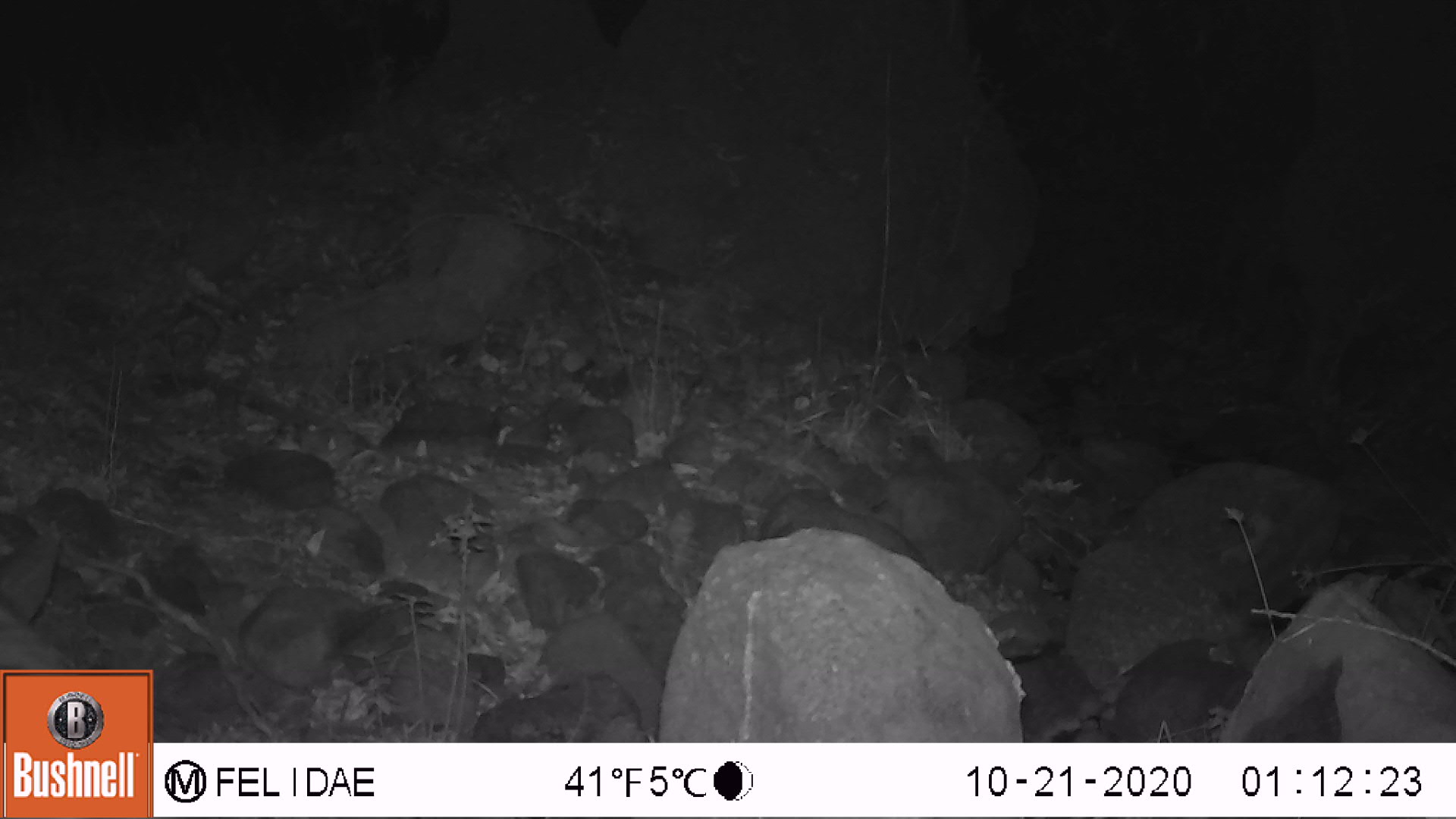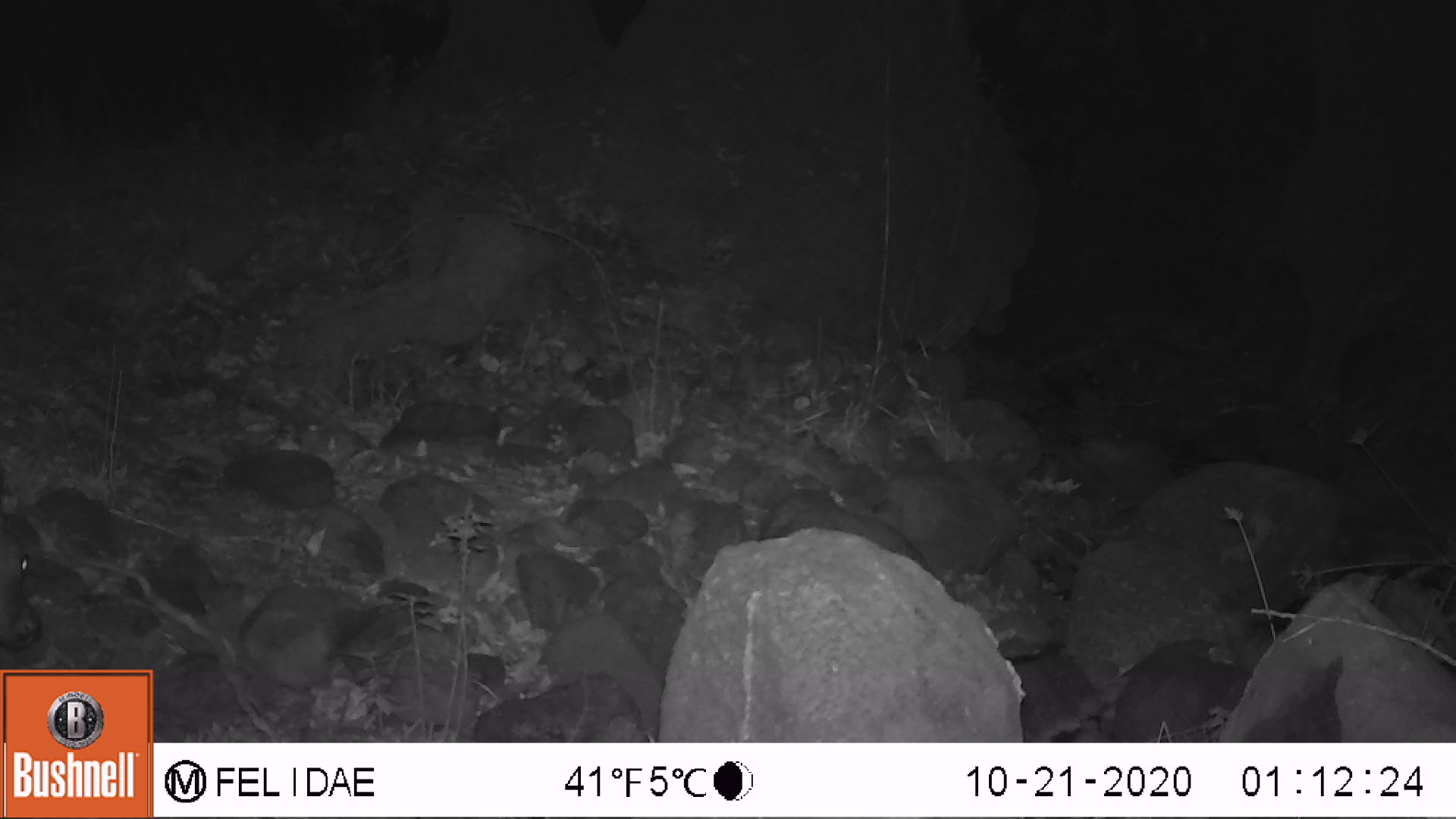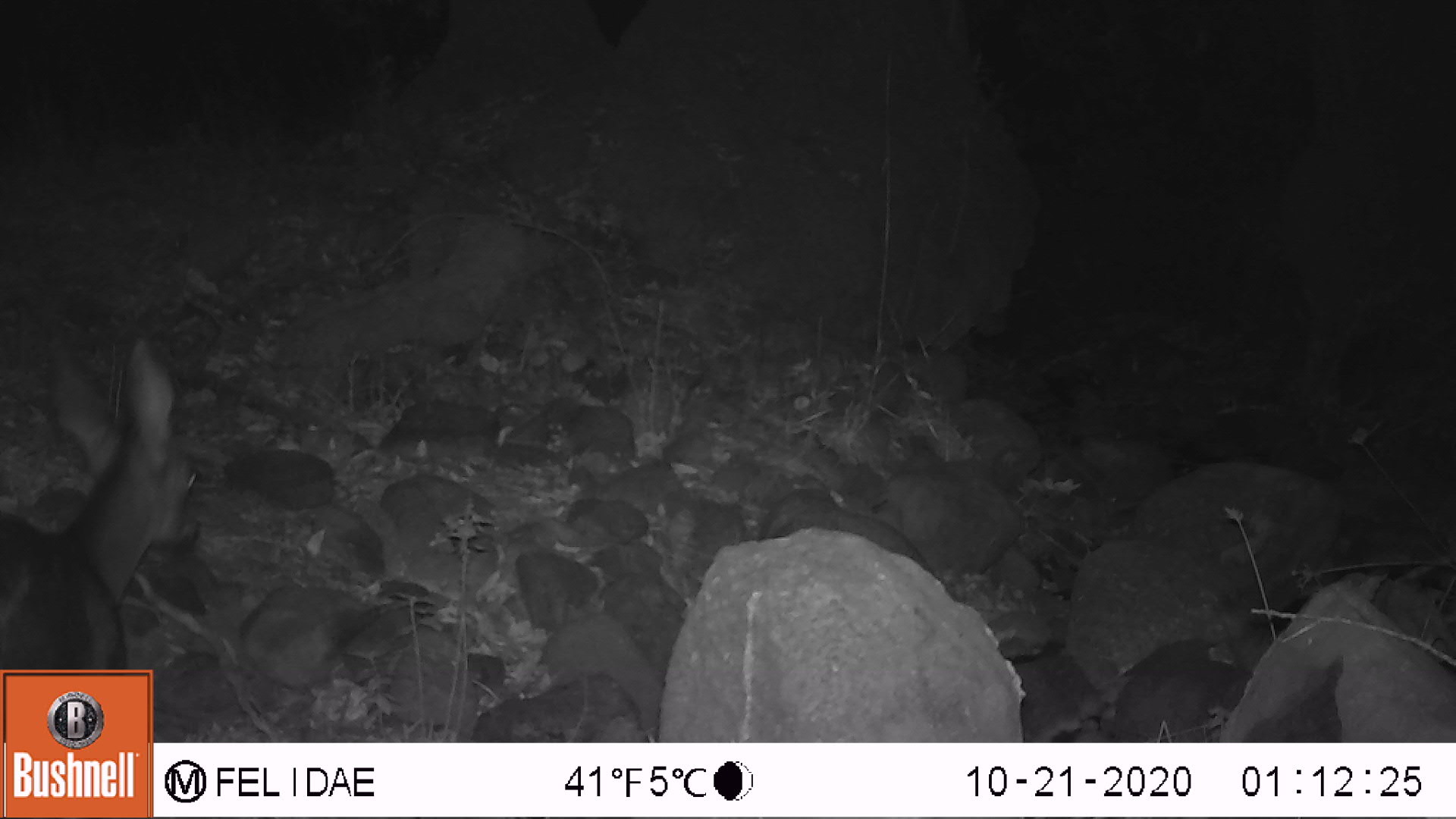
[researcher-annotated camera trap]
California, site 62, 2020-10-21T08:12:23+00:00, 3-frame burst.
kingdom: Animalia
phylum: Chordata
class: Mammalia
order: Artiodactyla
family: Cervidae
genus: Odocoileus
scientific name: Odocoileus hemionus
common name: mule deer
Mule deer (Odocoileus hemionus).